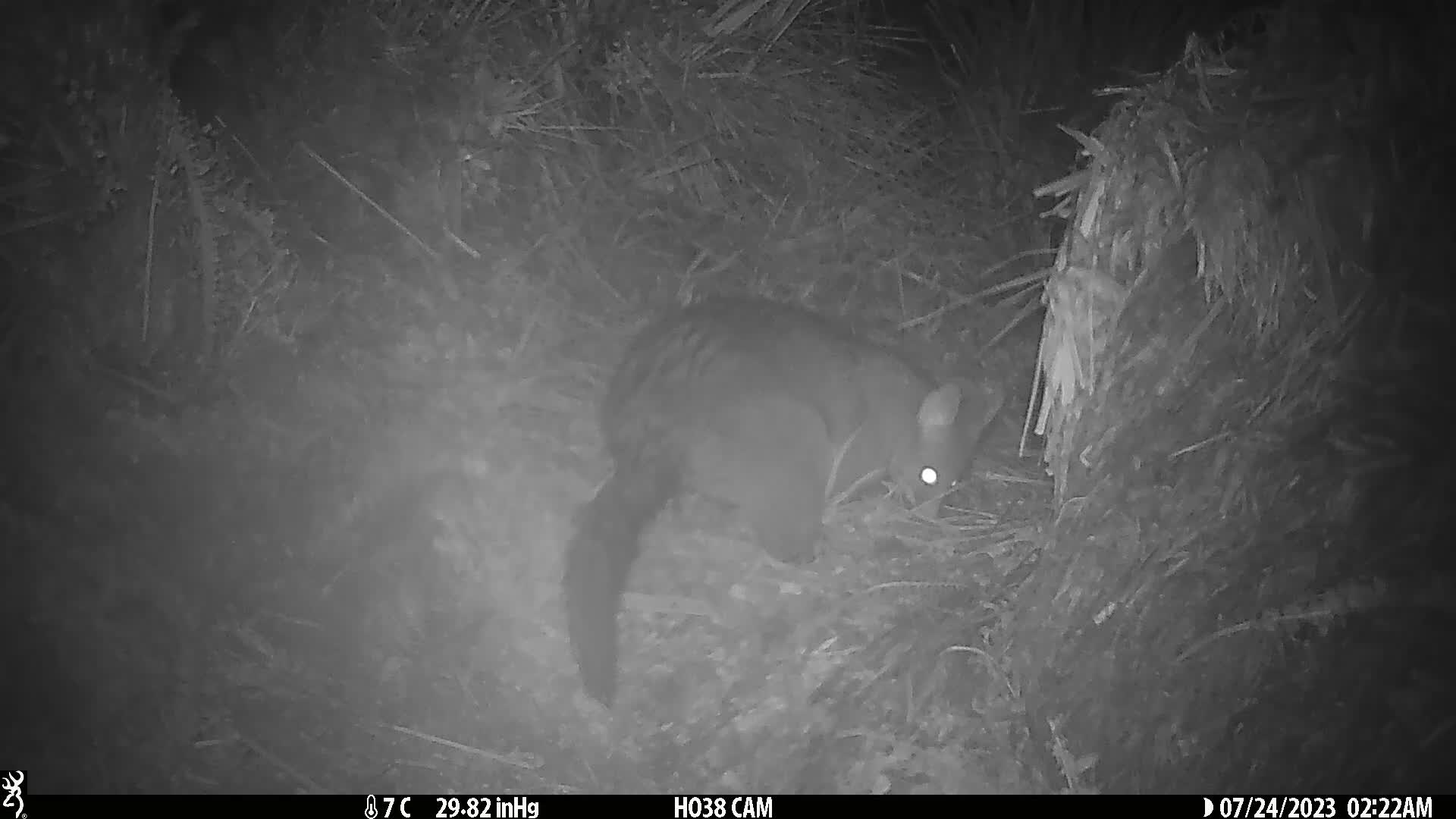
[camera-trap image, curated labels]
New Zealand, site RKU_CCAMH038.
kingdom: Animalia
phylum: Chordata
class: Mammalia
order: Diprotodontia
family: Phalangeridae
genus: Trichosurus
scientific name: Trichosurus vulpecula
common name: common brushtail possum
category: possum